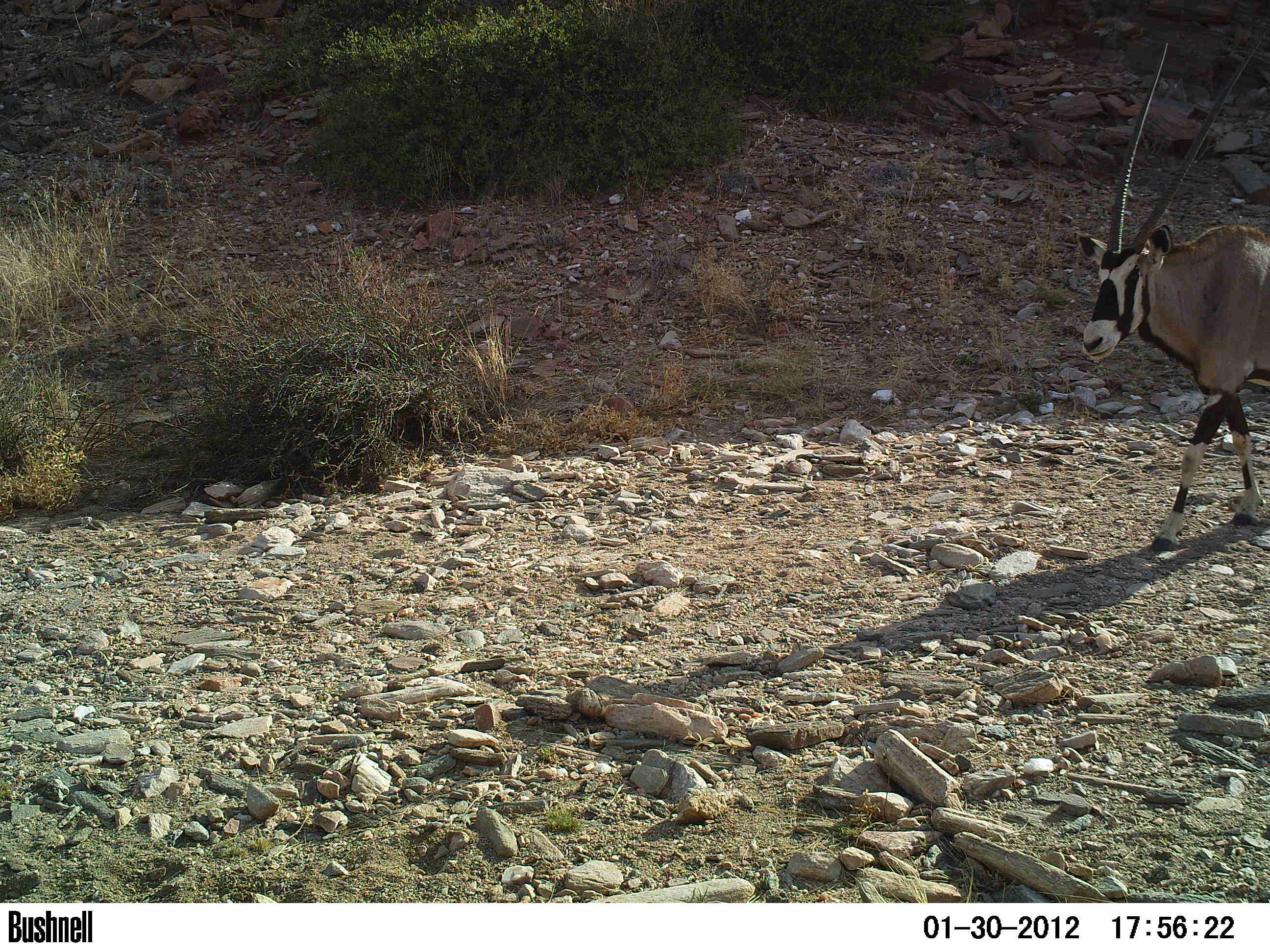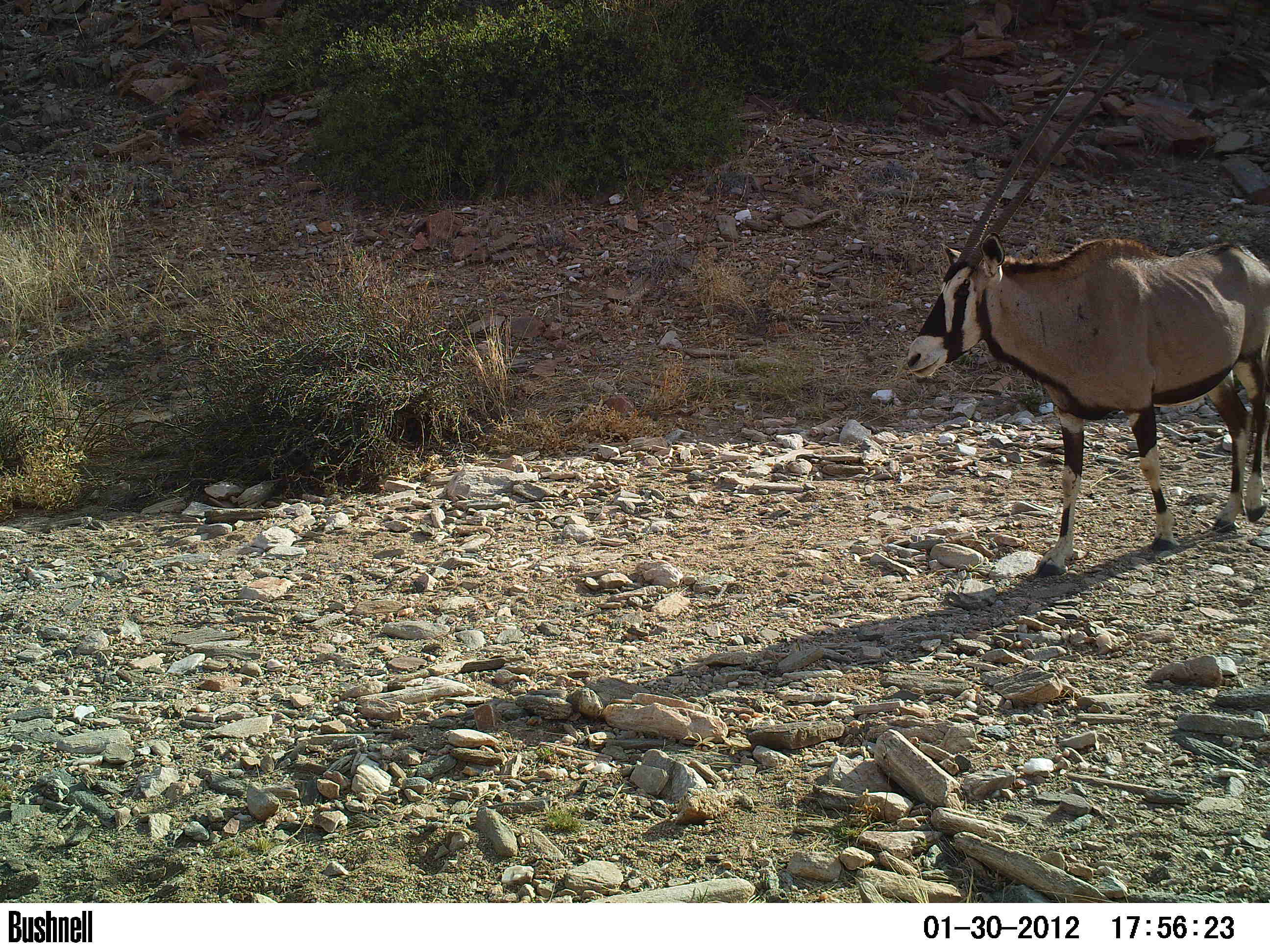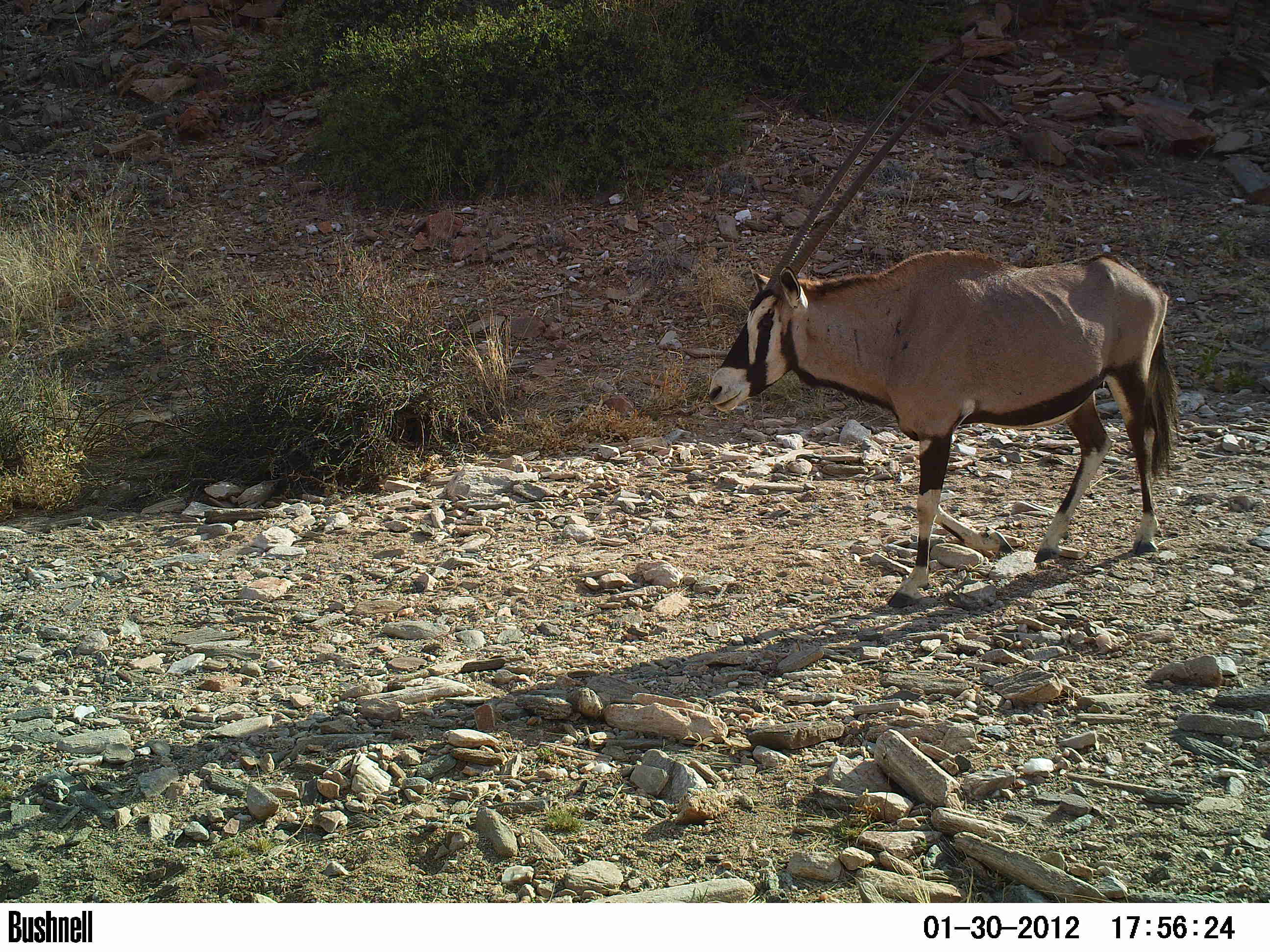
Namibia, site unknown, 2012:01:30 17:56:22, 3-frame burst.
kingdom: Animalia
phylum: Chordata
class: Mammalia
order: Artiodactyla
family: Bovidae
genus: Oryx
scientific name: Oryx gazella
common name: gemsbok